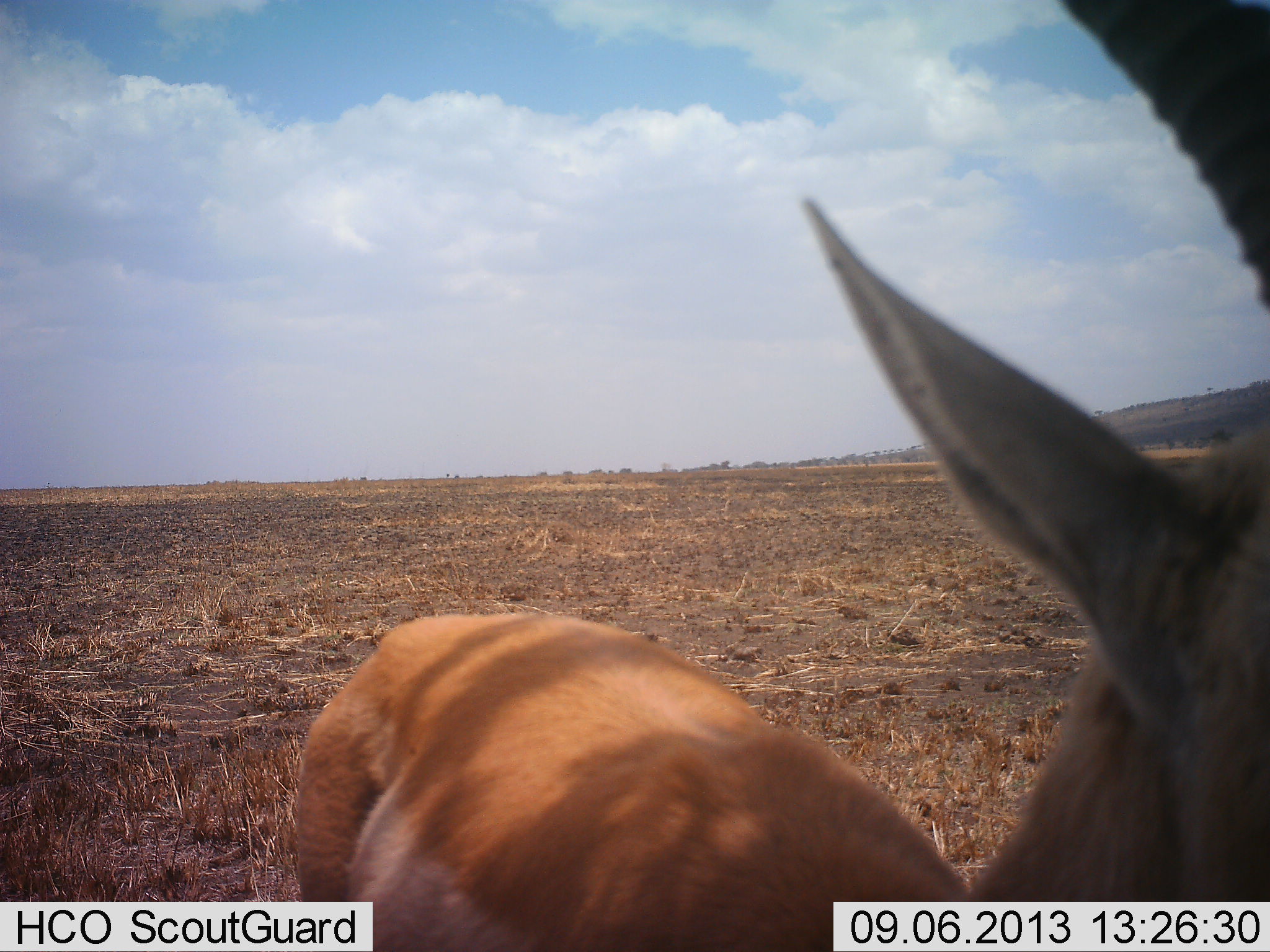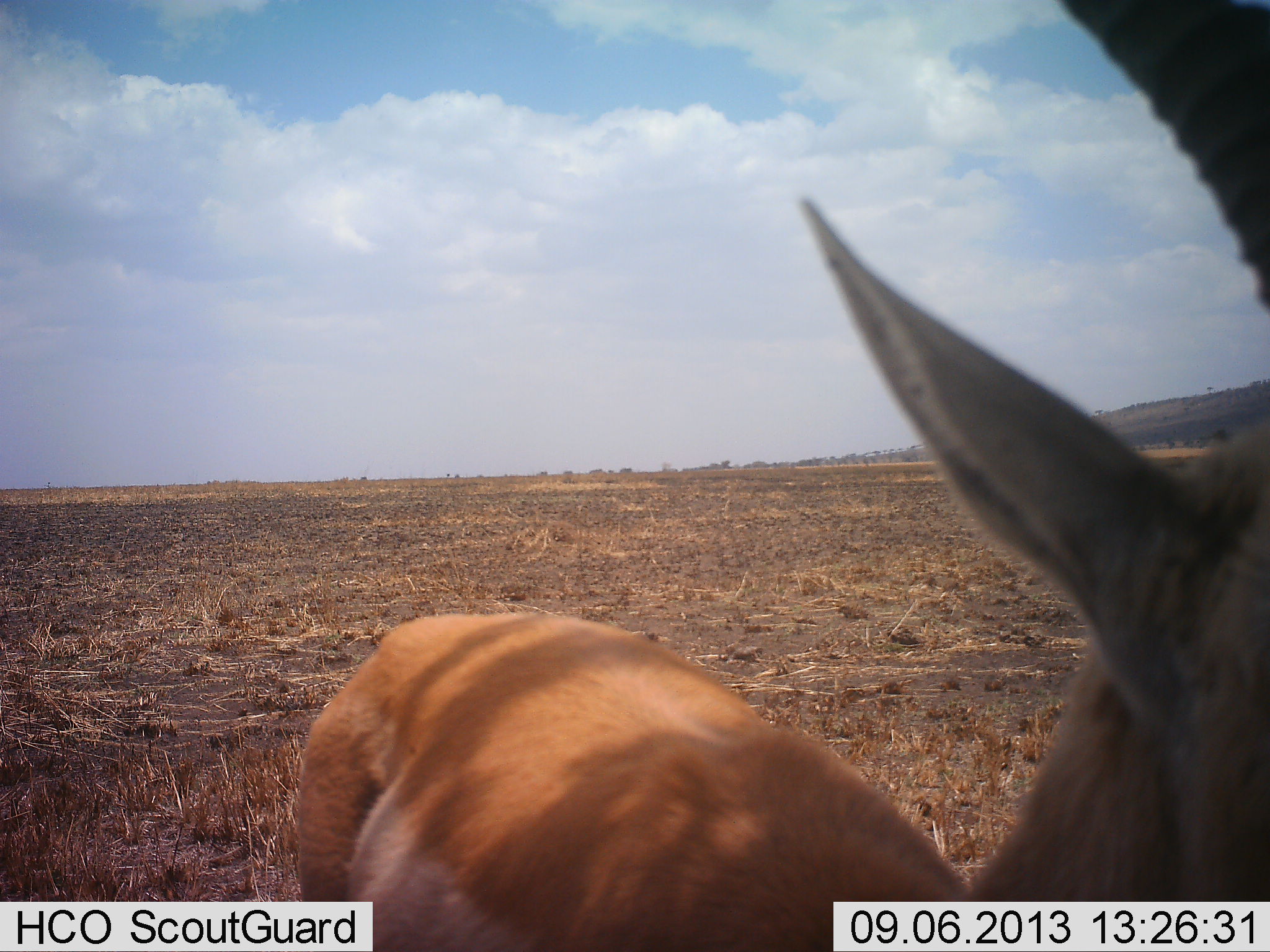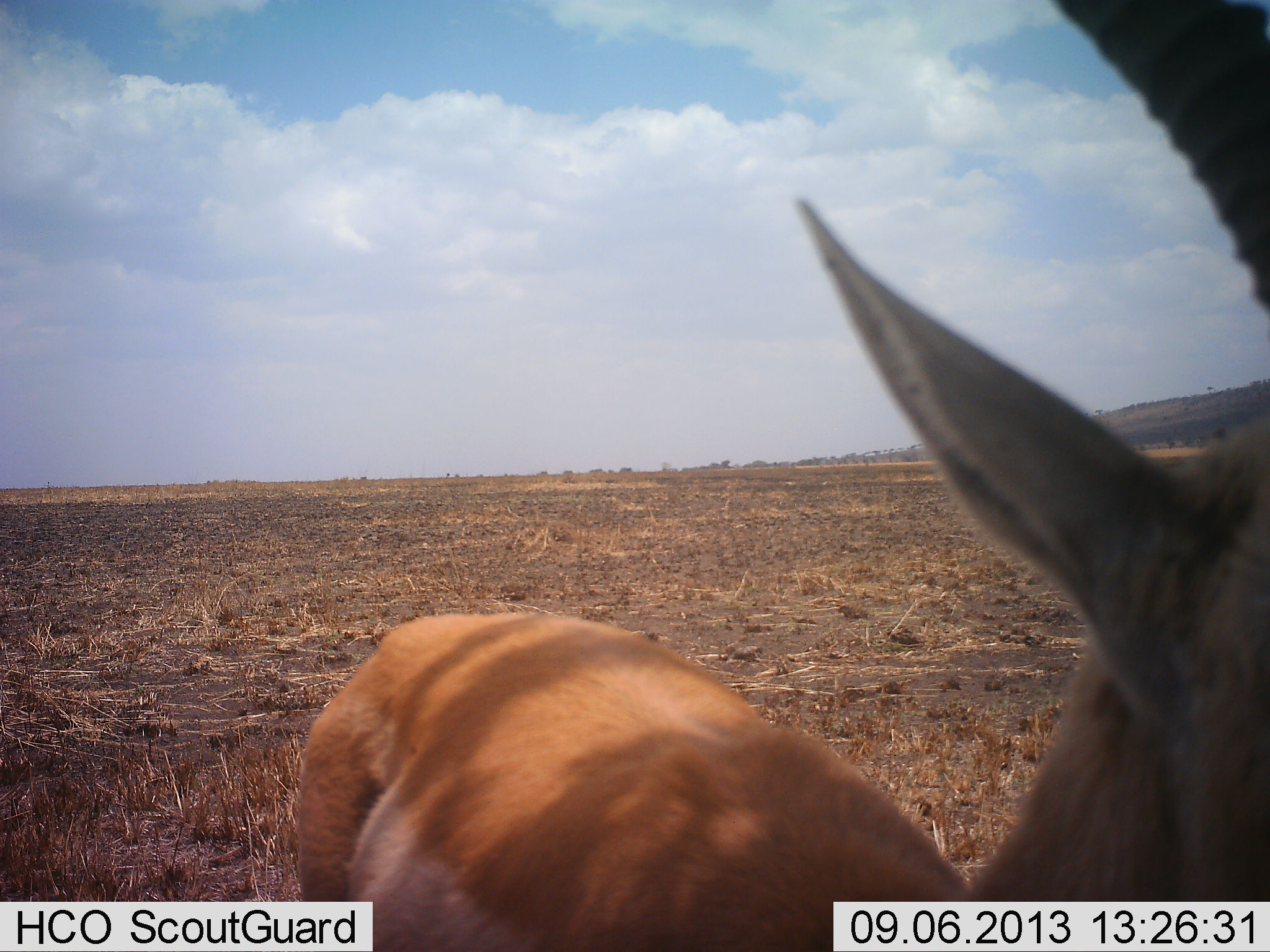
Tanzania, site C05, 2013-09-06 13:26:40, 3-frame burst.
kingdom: Animalia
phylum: Chordata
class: Mammalia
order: Artiodactyla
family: Bovidae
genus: Nanger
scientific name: Nanger granti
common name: grant's gazelle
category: gazellegrants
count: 1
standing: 92%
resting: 0%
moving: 0%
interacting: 8%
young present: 0%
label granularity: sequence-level